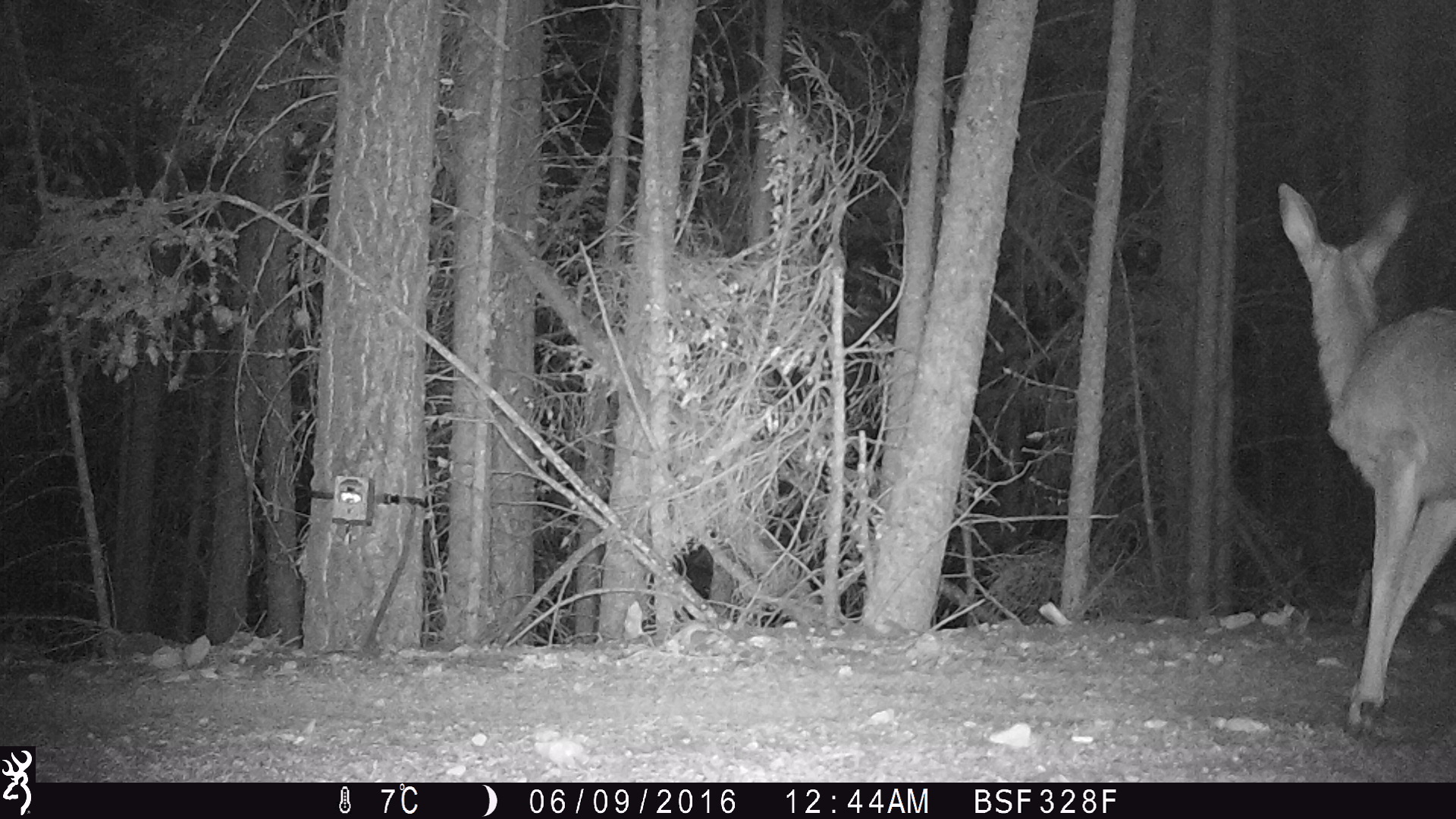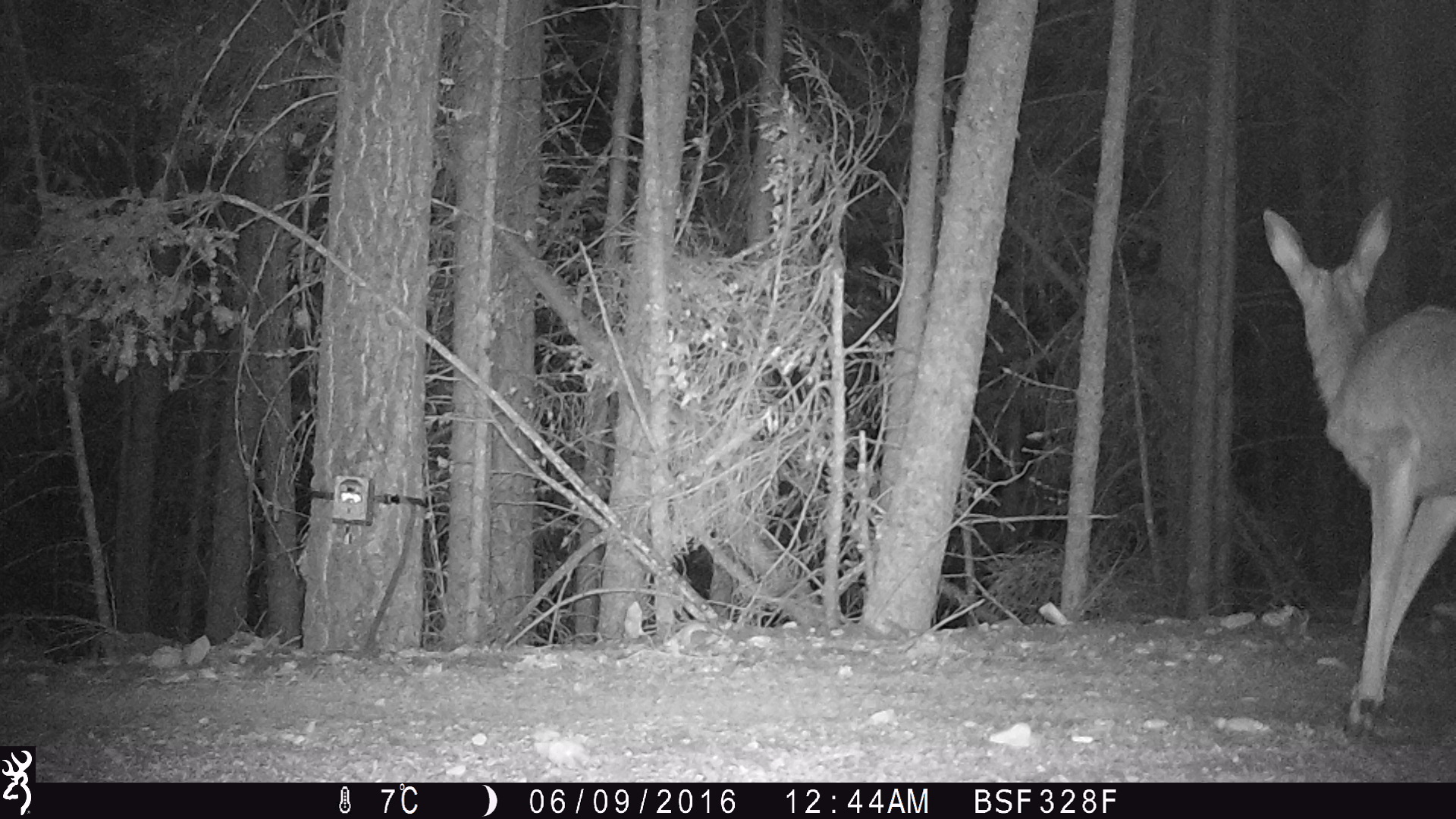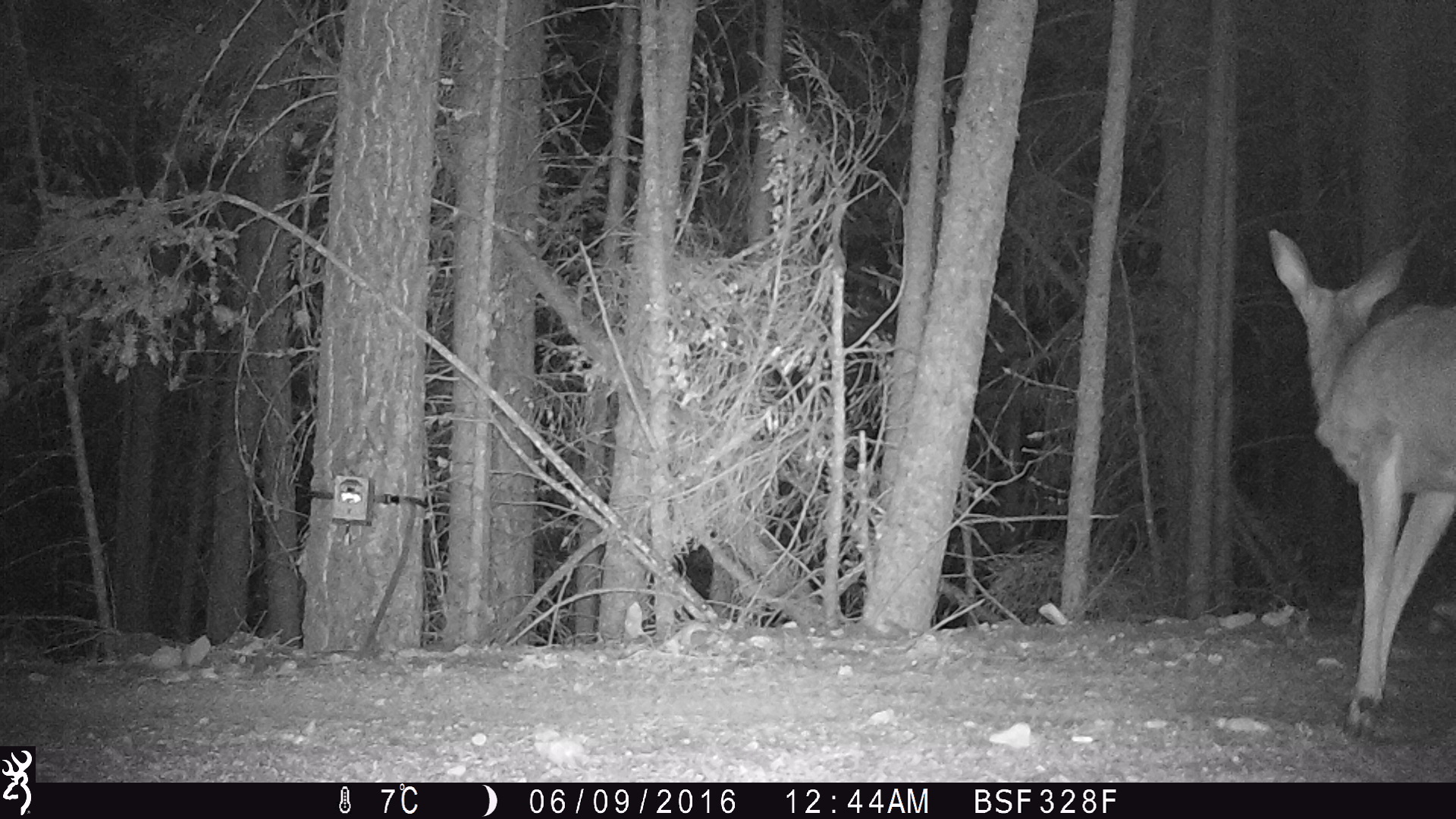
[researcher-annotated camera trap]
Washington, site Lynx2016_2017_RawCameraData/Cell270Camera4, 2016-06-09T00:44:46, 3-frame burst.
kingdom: Animalia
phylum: Chordata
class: Mammalia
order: Artiodactyla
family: Cervidae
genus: Odocoileus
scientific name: Odocoileus hemionus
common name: mule deer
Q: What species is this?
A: Odocoileus hemionus (mule deer).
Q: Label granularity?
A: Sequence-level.